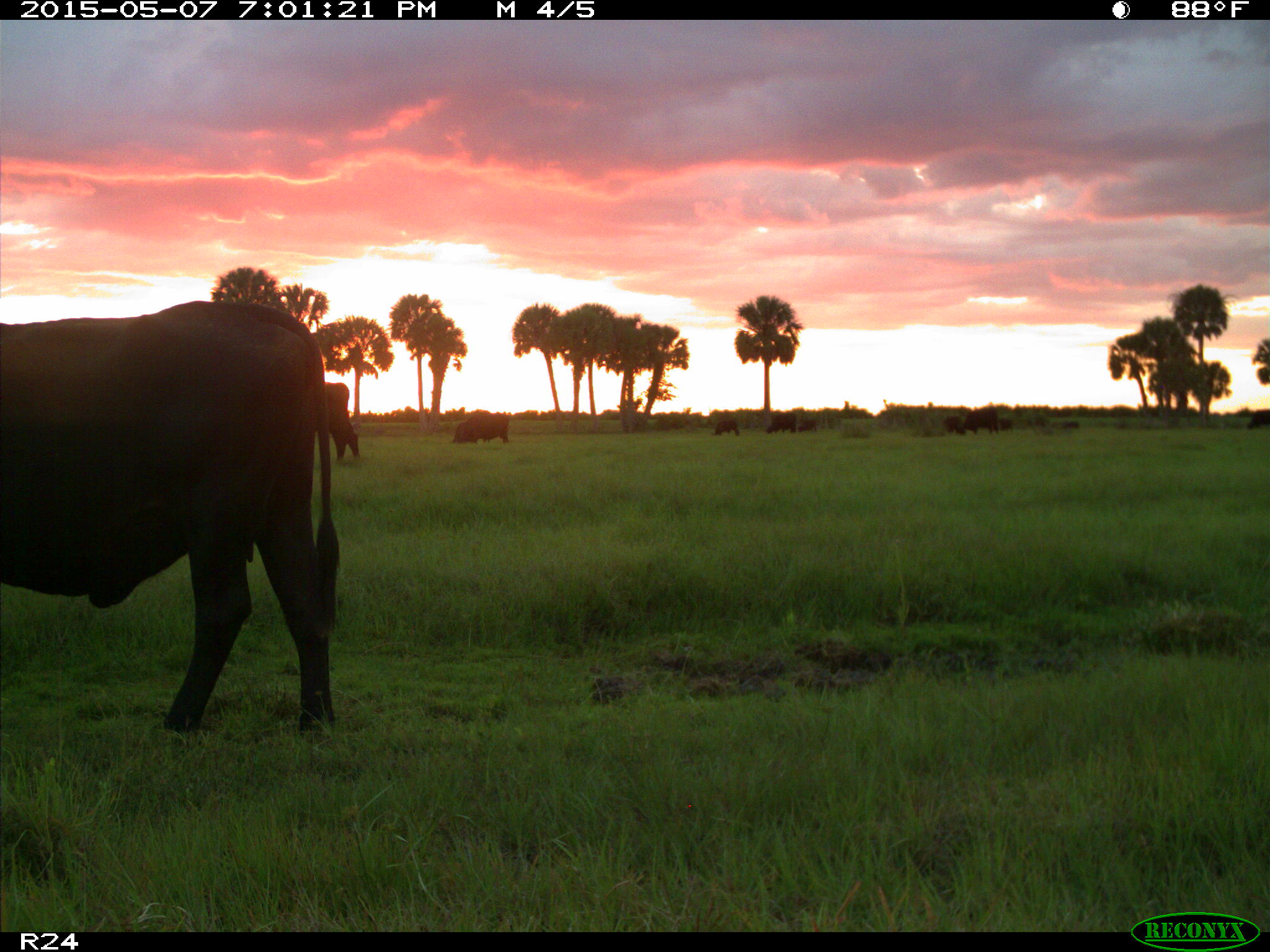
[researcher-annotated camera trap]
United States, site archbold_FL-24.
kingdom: Animalia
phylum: Chordata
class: Mammalia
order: Artiodactyla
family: Bovidae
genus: Bos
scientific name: Bos taurus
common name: domestic cow